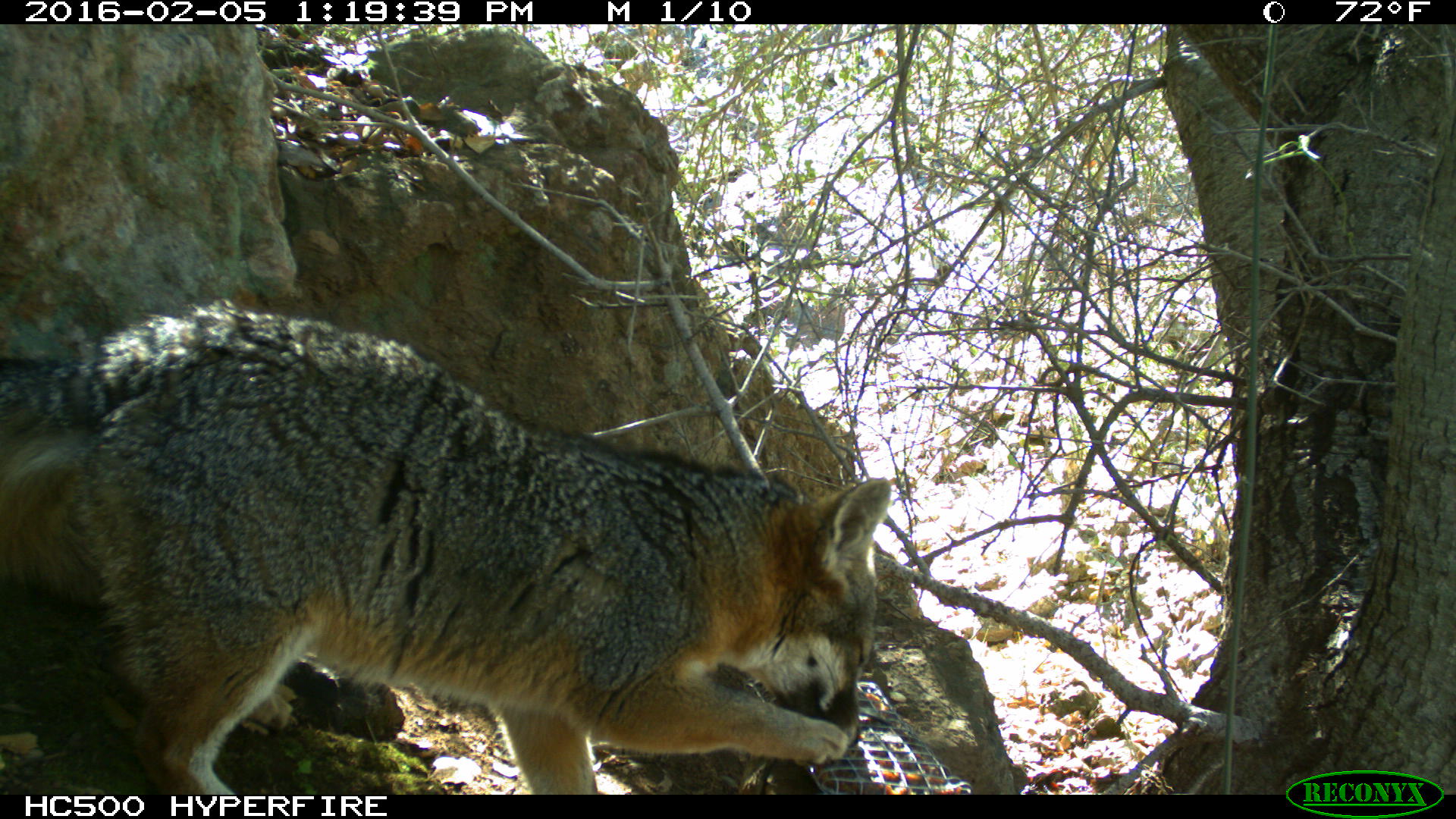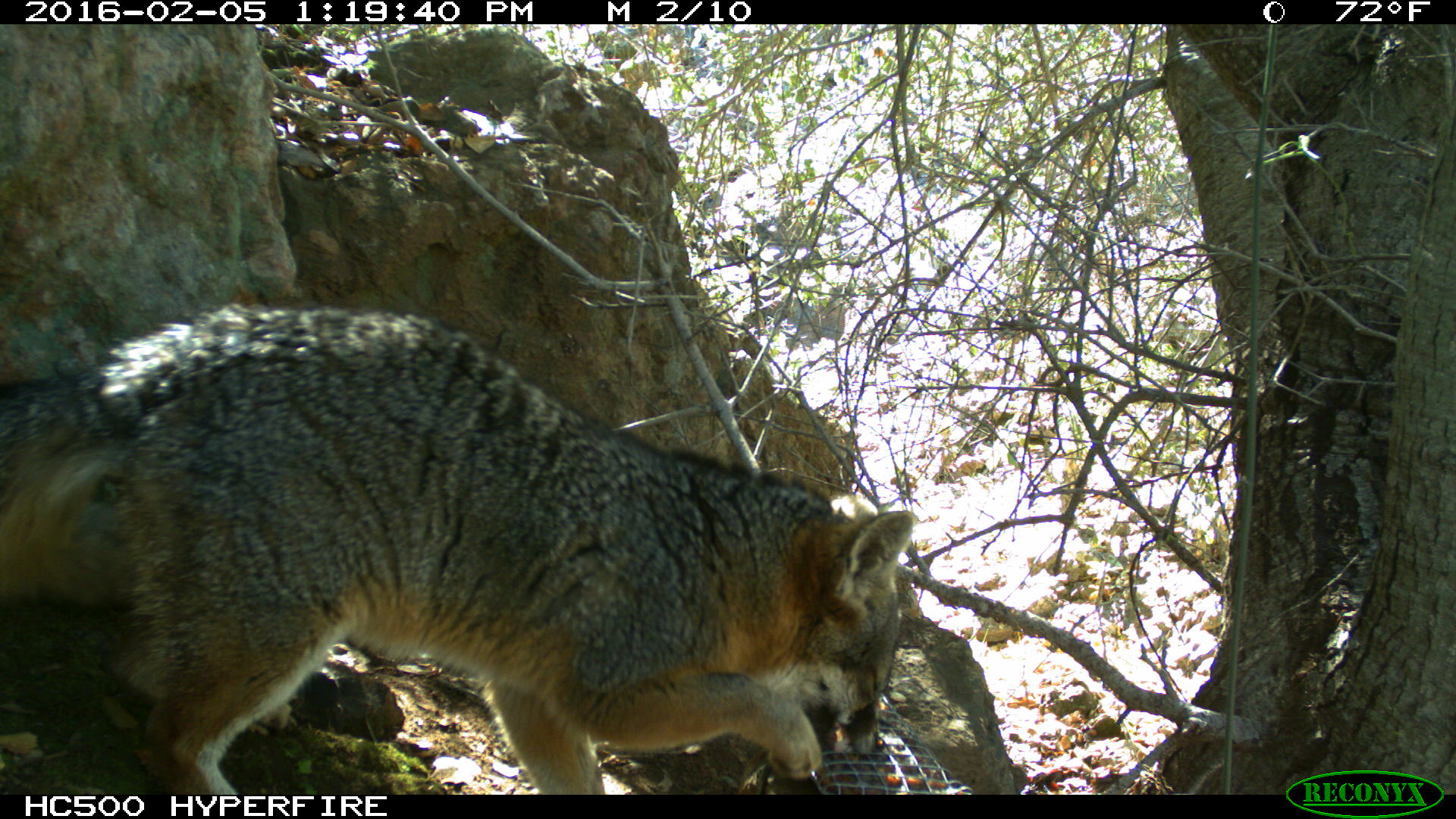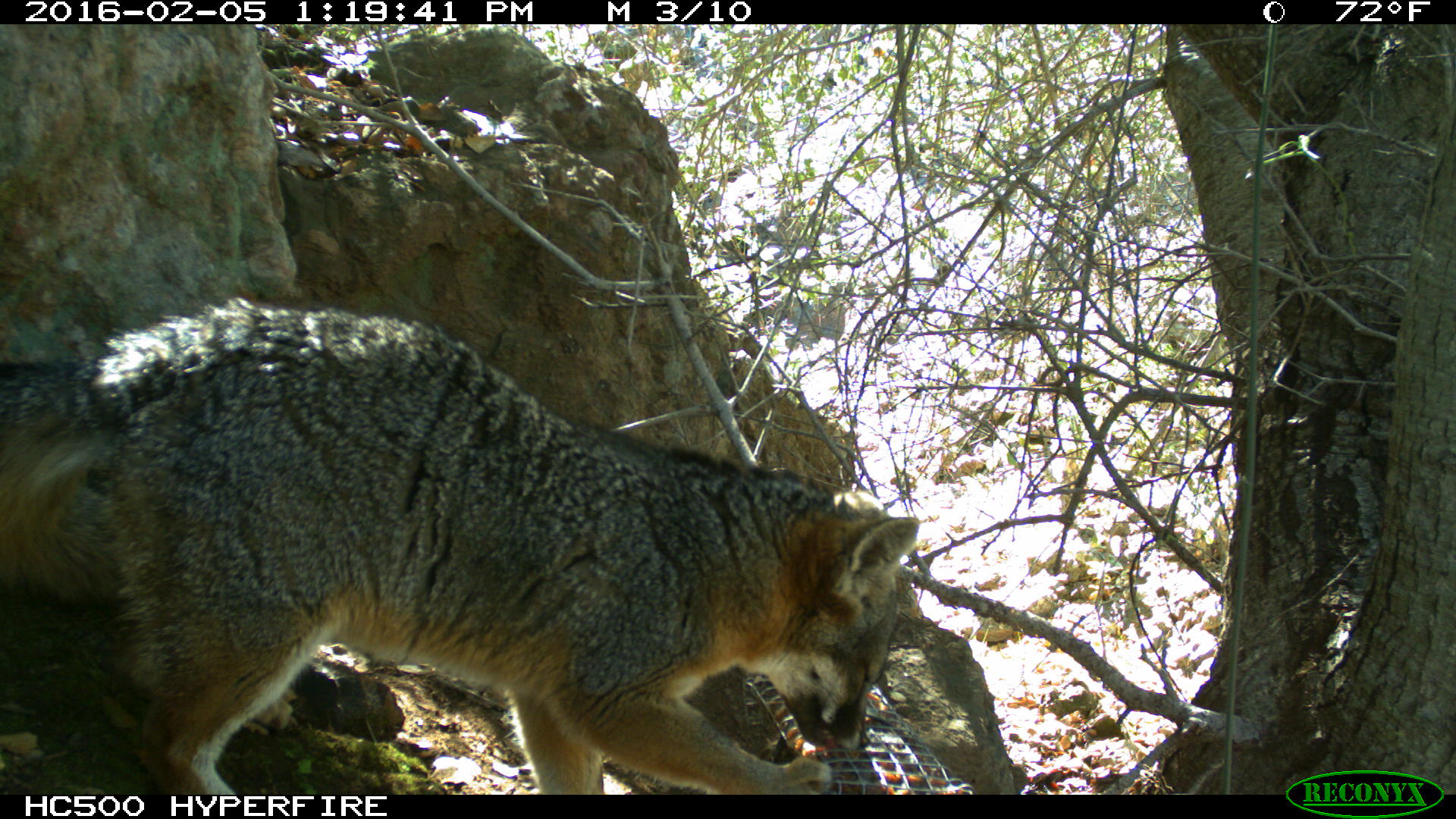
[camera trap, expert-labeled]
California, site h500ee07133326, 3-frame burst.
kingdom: Animalia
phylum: Chordata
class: Mammalia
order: Carnivora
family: Canidae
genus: Urocyon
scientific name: Urocyon littoralis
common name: island fox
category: fox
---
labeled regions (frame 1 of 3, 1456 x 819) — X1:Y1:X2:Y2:
fox: 0:295:890:795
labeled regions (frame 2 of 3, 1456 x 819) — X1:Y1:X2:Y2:
fox: 0:303:915:794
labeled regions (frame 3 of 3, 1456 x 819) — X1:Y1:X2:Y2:
fox: 0:300:918:794